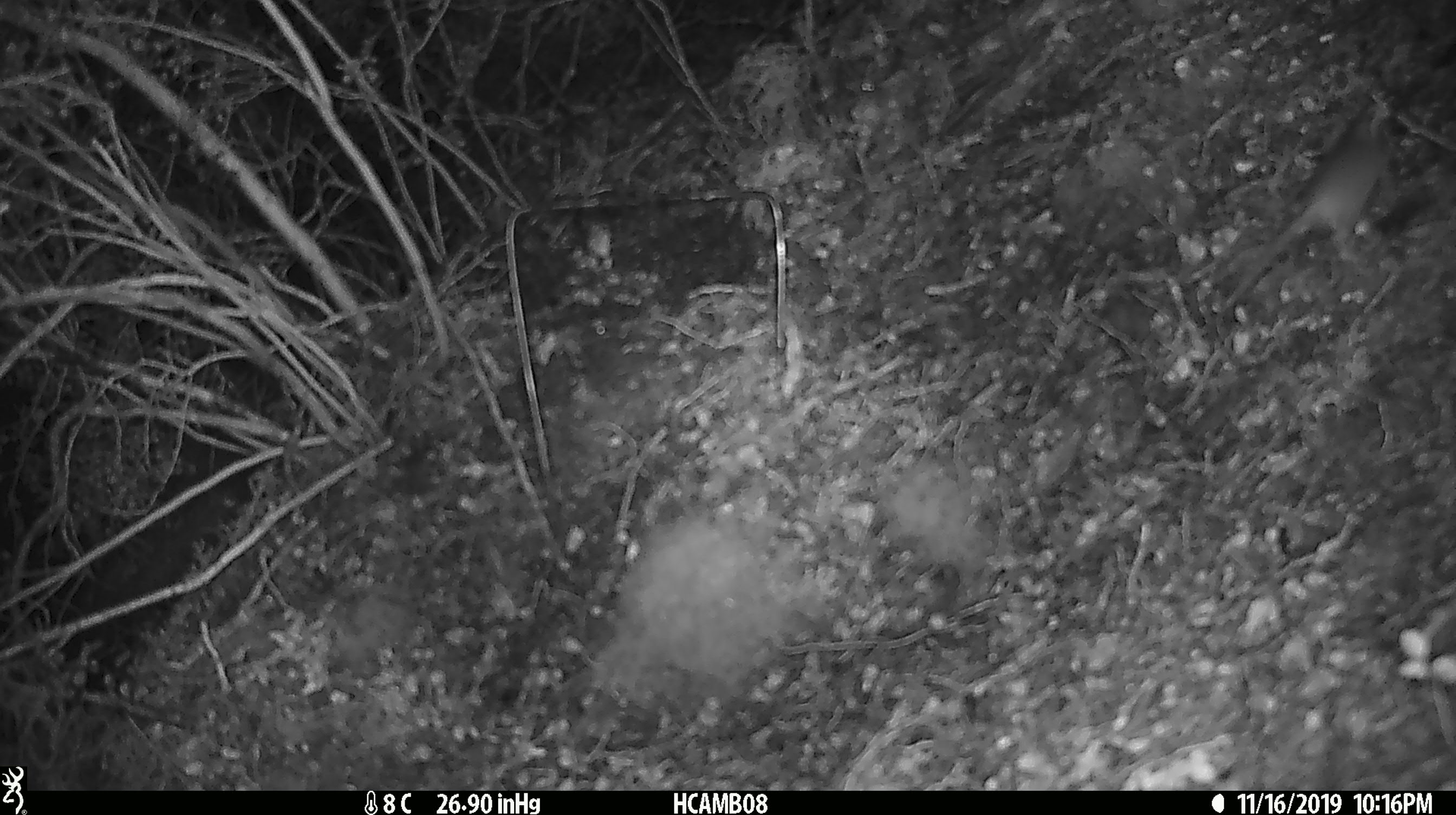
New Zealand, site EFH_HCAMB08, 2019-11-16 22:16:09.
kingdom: Animalia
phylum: Chordata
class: Mammalia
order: Rodentia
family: Muridae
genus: Mus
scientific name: Mus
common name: mouse